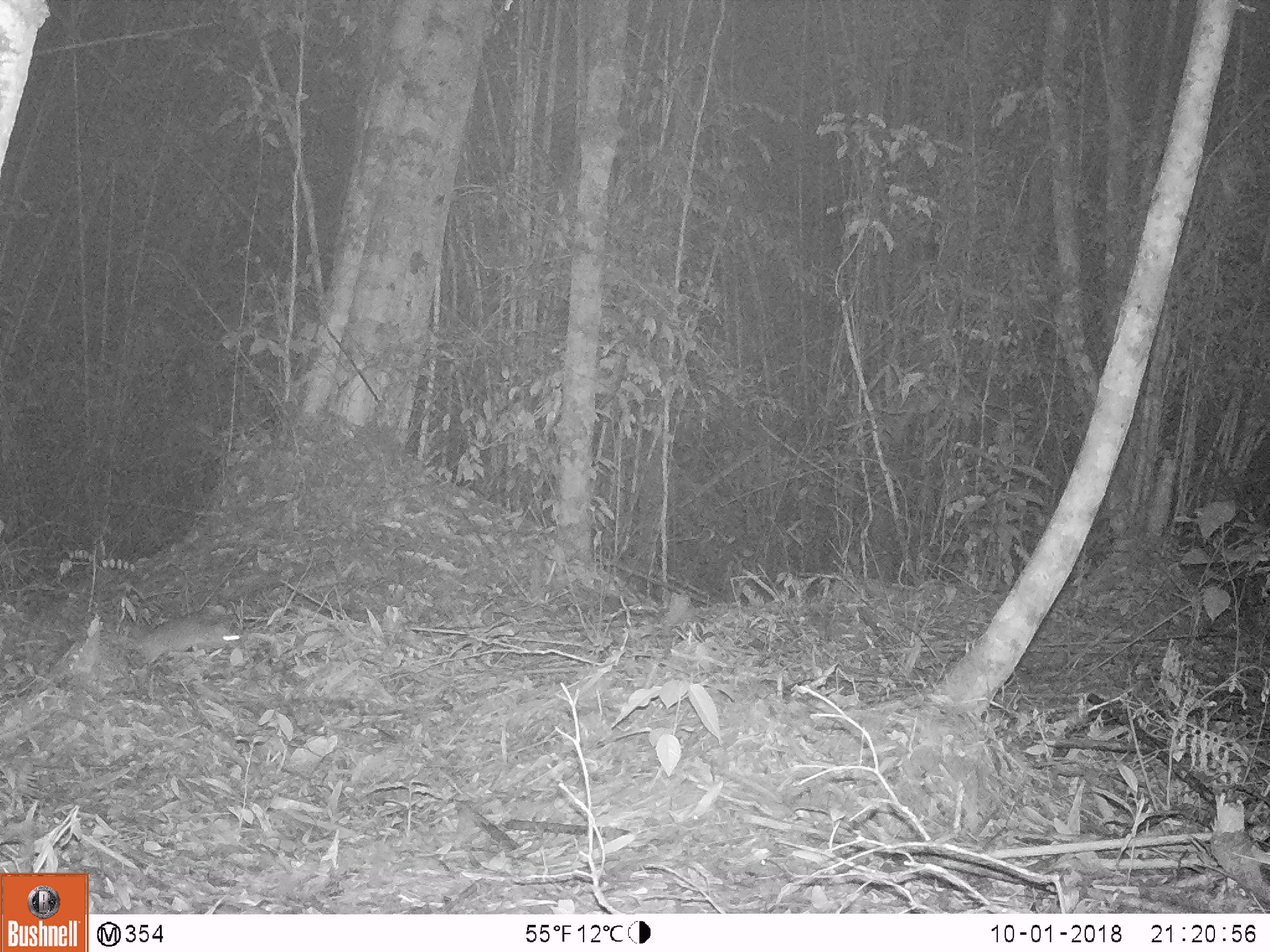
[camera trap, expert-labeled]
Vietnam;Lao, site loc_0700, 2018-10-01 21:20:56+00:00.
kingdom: Animalia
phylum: Chordata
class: Mammalia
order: Rodentia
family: Muridae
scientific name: Muridae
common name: old-world mice and rats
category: unidentified murid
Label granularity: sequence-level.